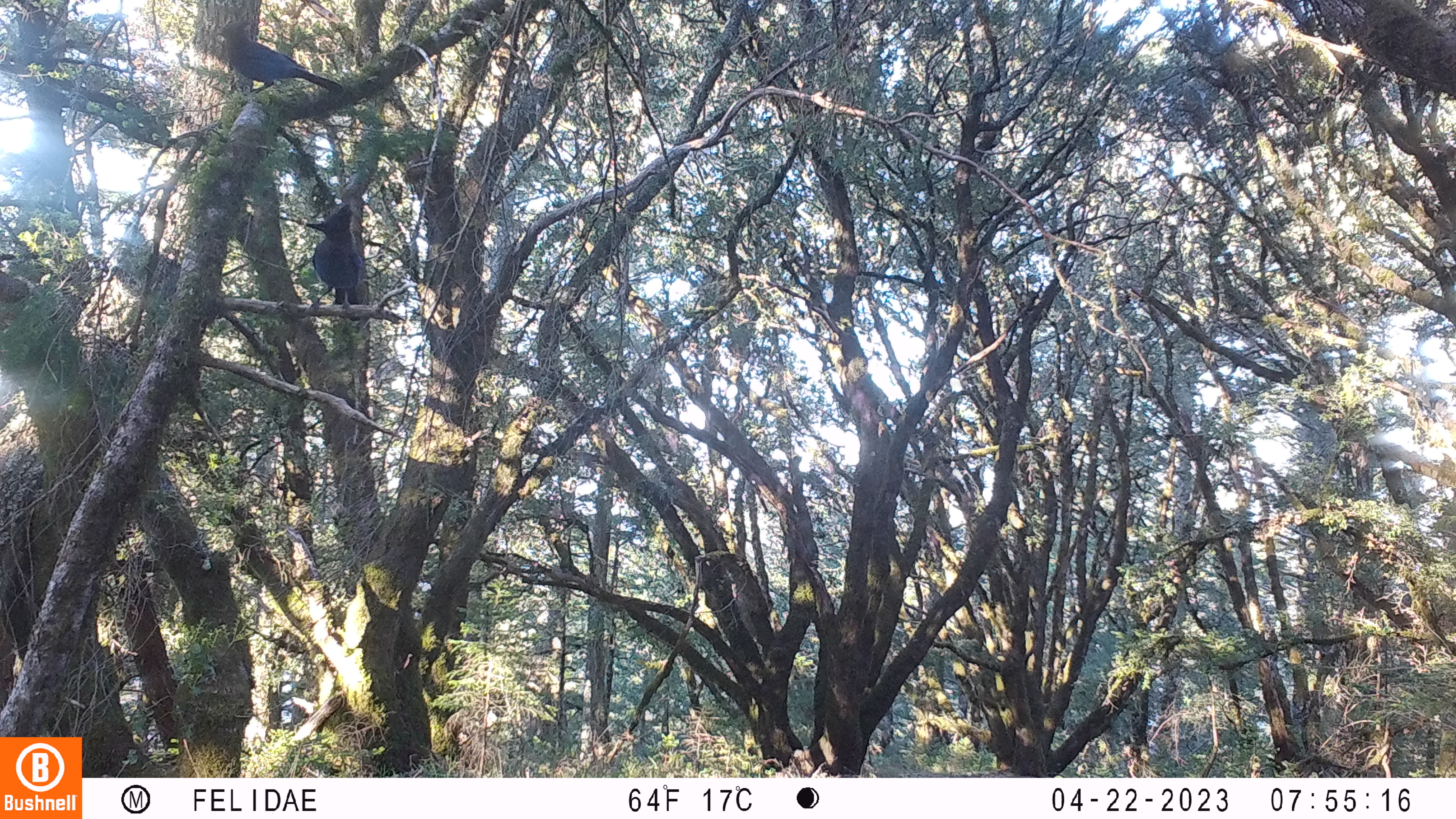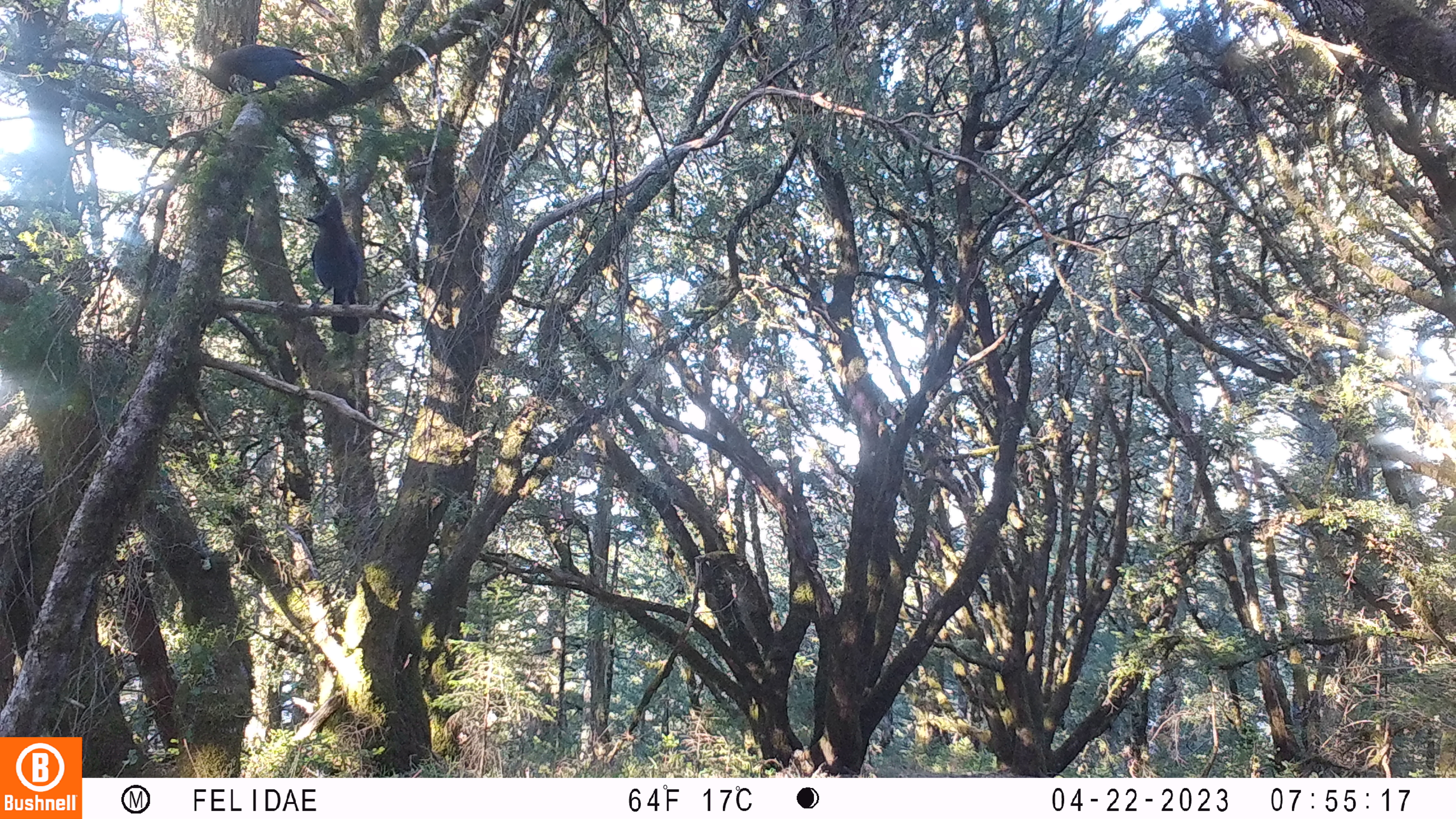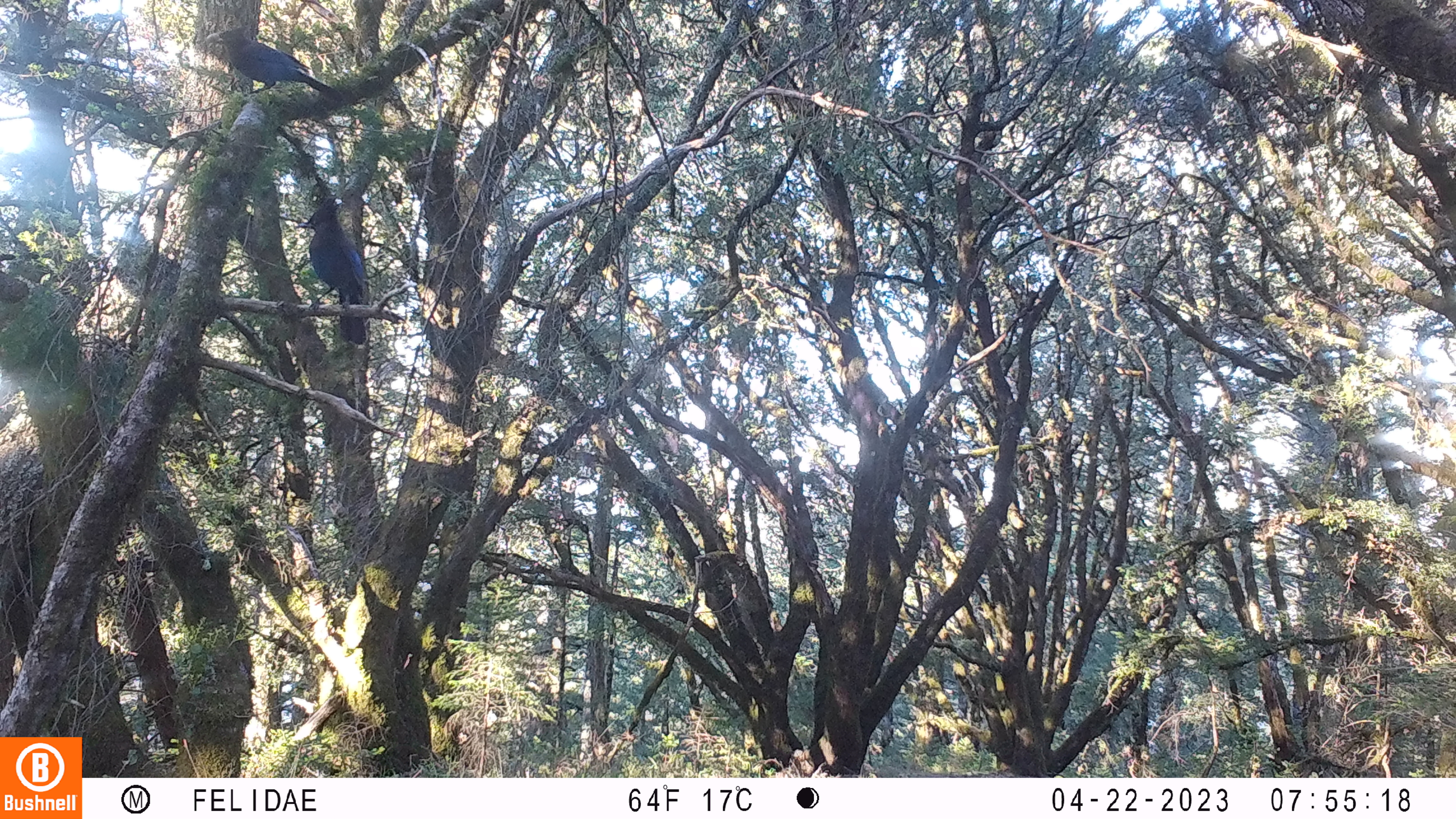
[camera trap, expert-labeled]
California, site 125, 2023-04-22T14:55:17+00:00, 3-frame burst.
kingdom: Animalia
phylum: Chordata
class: Aves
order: Passeriformes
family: Corvidae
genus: Cyanocitta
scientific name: Cyanocitta stelleri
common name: steller's jay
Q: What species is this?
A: Steller's jay (Cyanocitta stelleri).